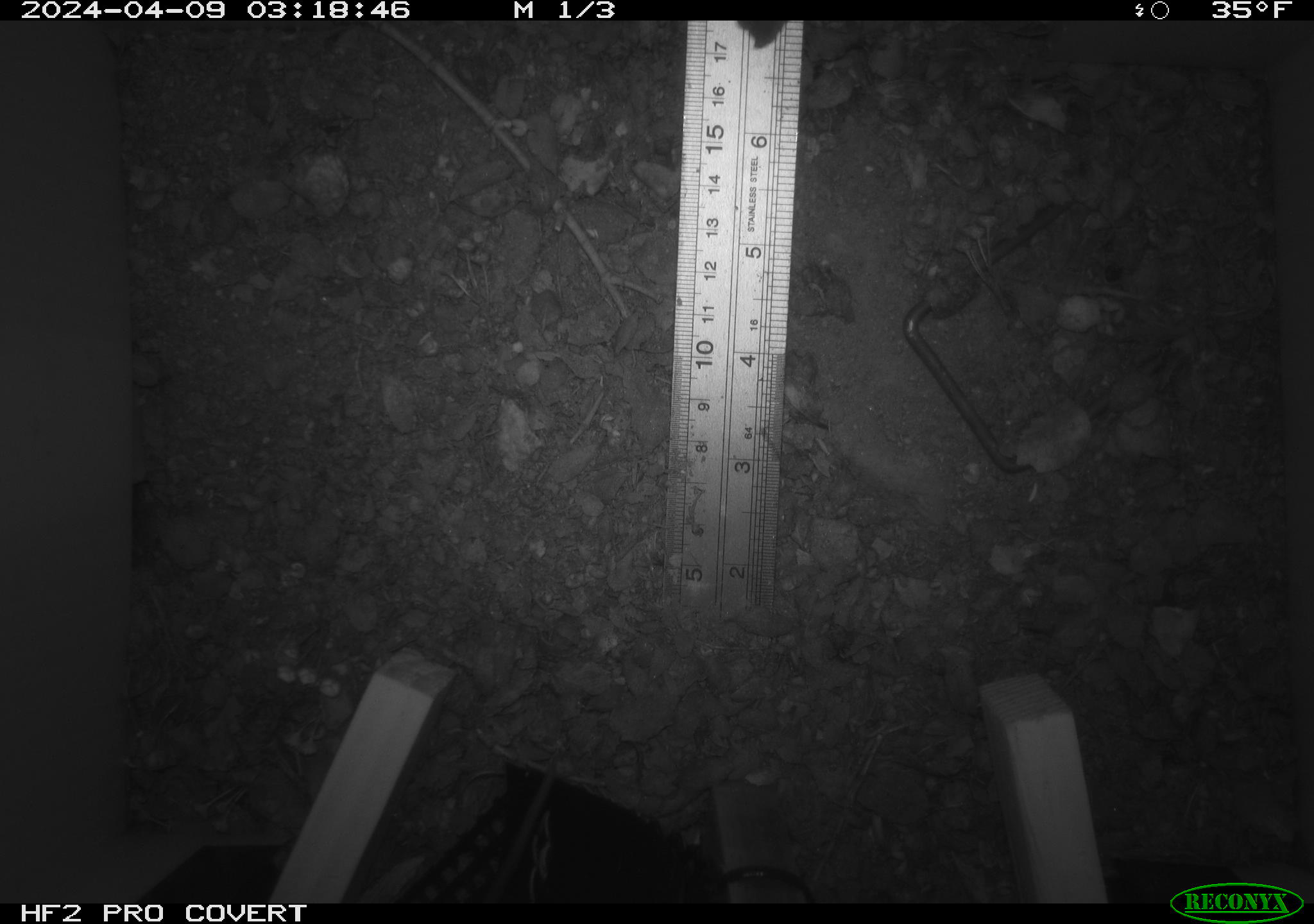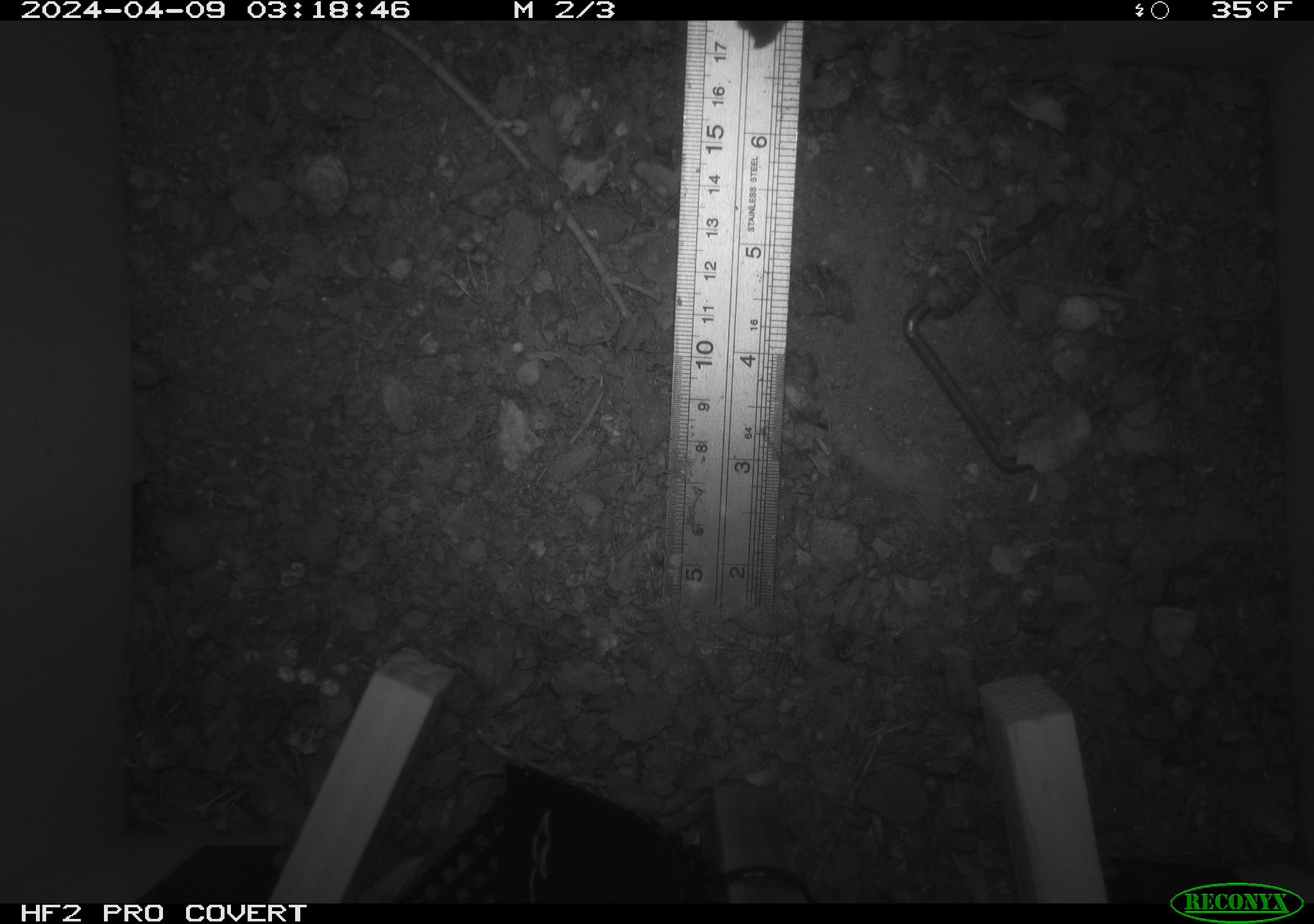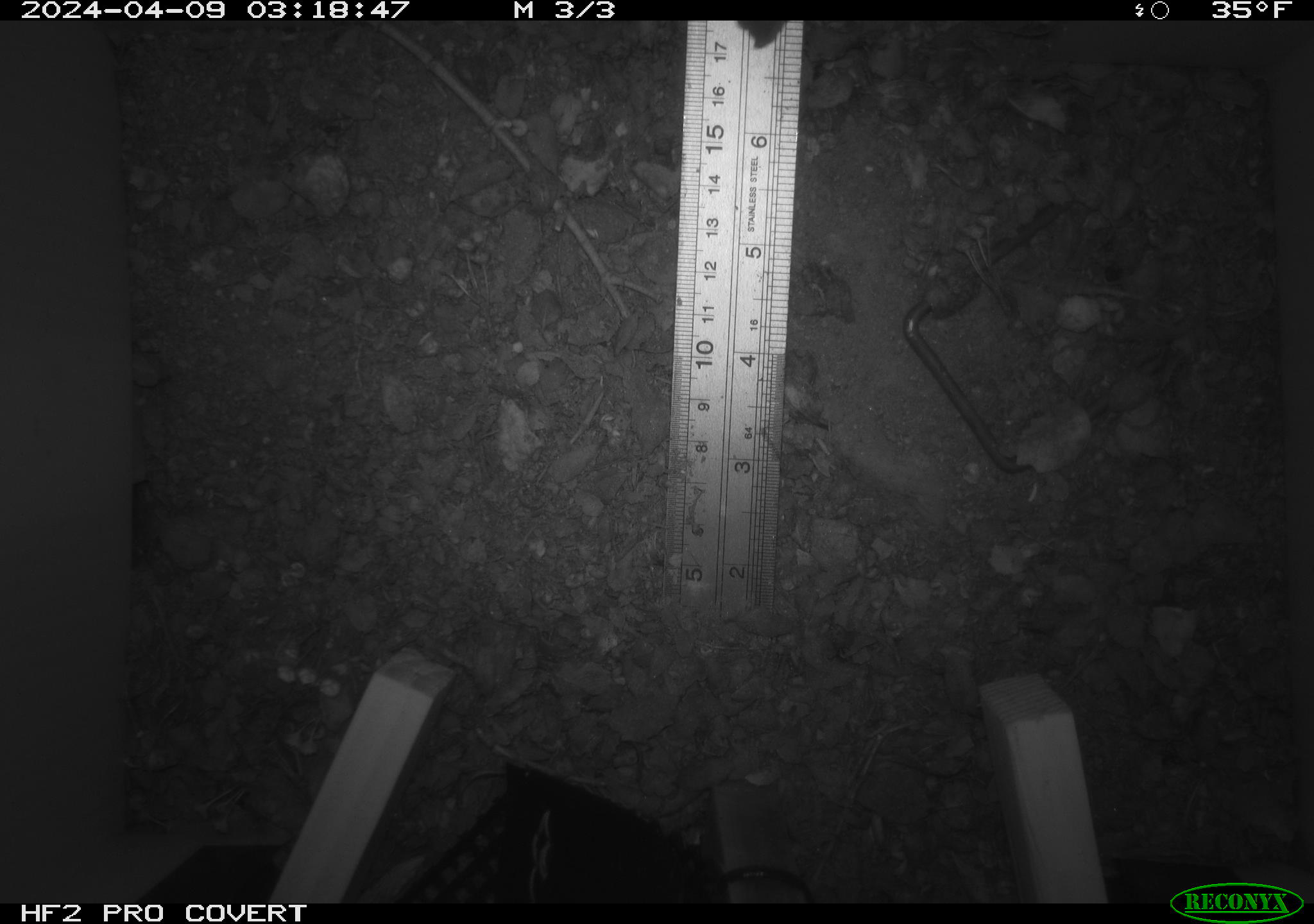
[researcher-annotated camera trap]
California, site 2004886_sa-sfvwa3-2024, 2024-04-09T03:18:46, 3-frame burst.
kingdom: Animalia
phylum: Chordata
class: Mammalia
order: Rodentia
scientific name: Rodentia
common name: mouse species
Mouse species (Rodentia).